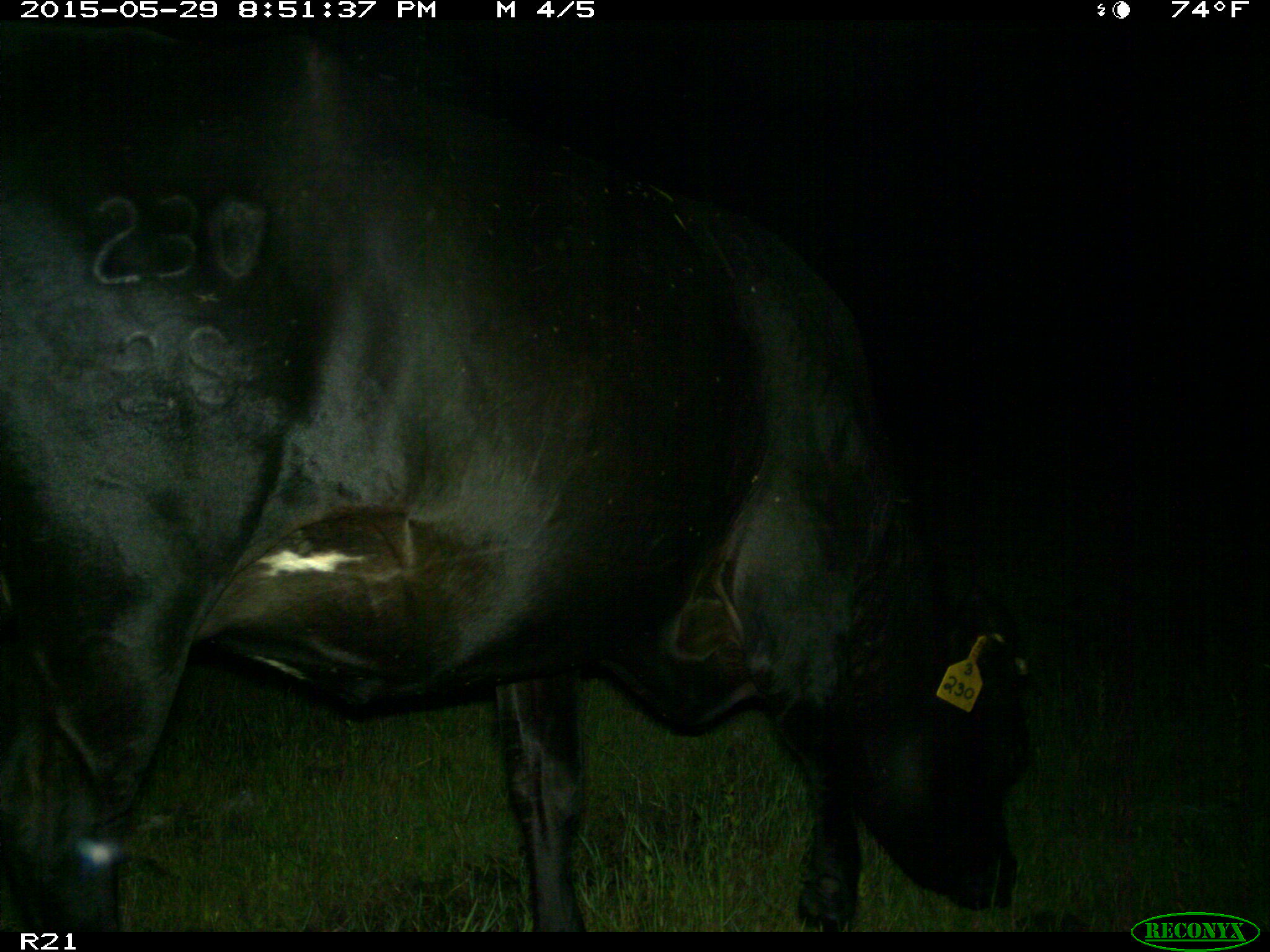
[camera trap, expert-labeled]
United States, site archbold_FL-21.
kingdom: Animalia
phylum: Chordata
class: Mammalia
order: Artiodactyla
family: Bovidae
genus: Bos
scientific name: Bos taurus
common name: domestic cow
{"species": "Bos taurus (domestic cow)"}